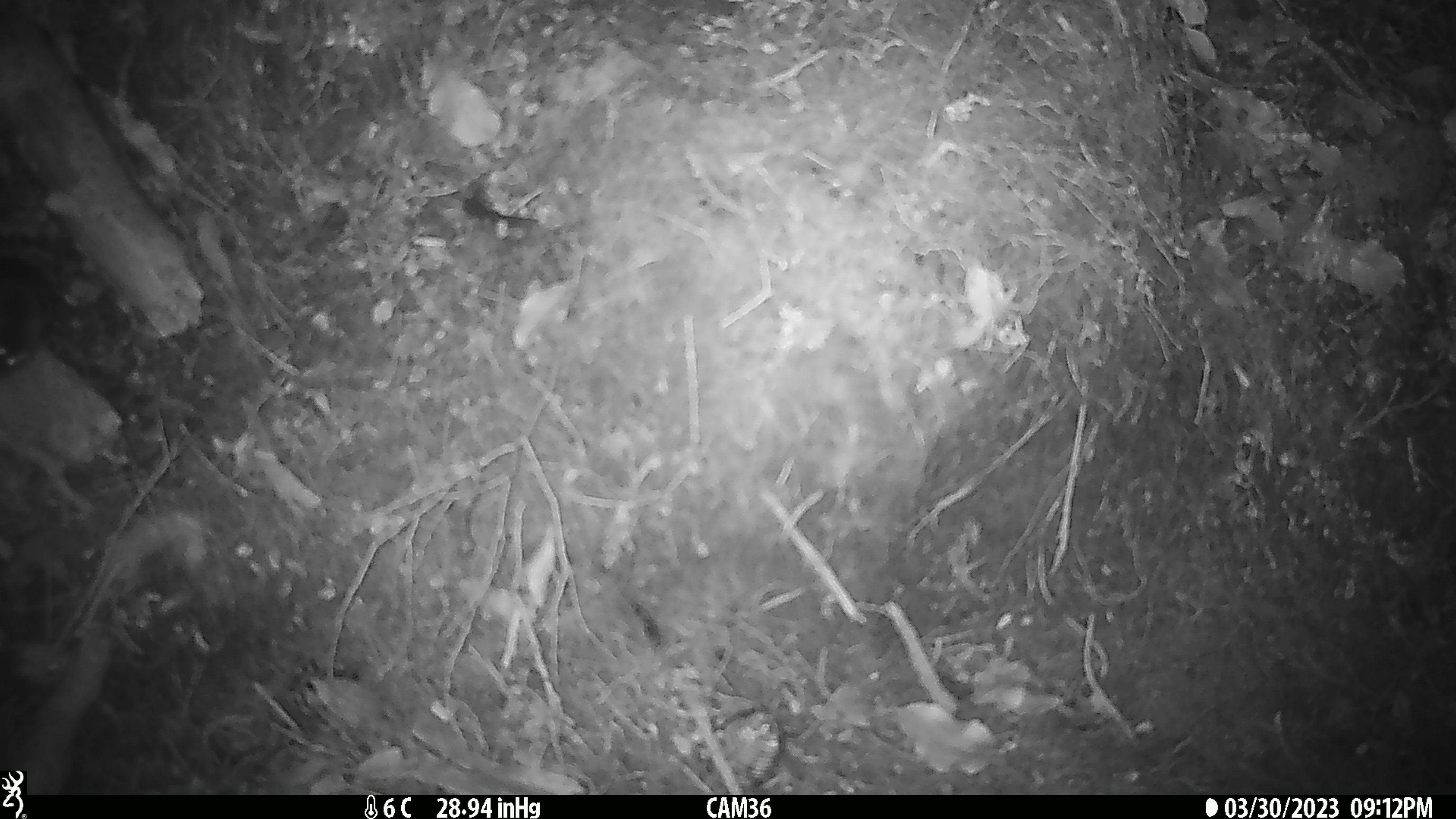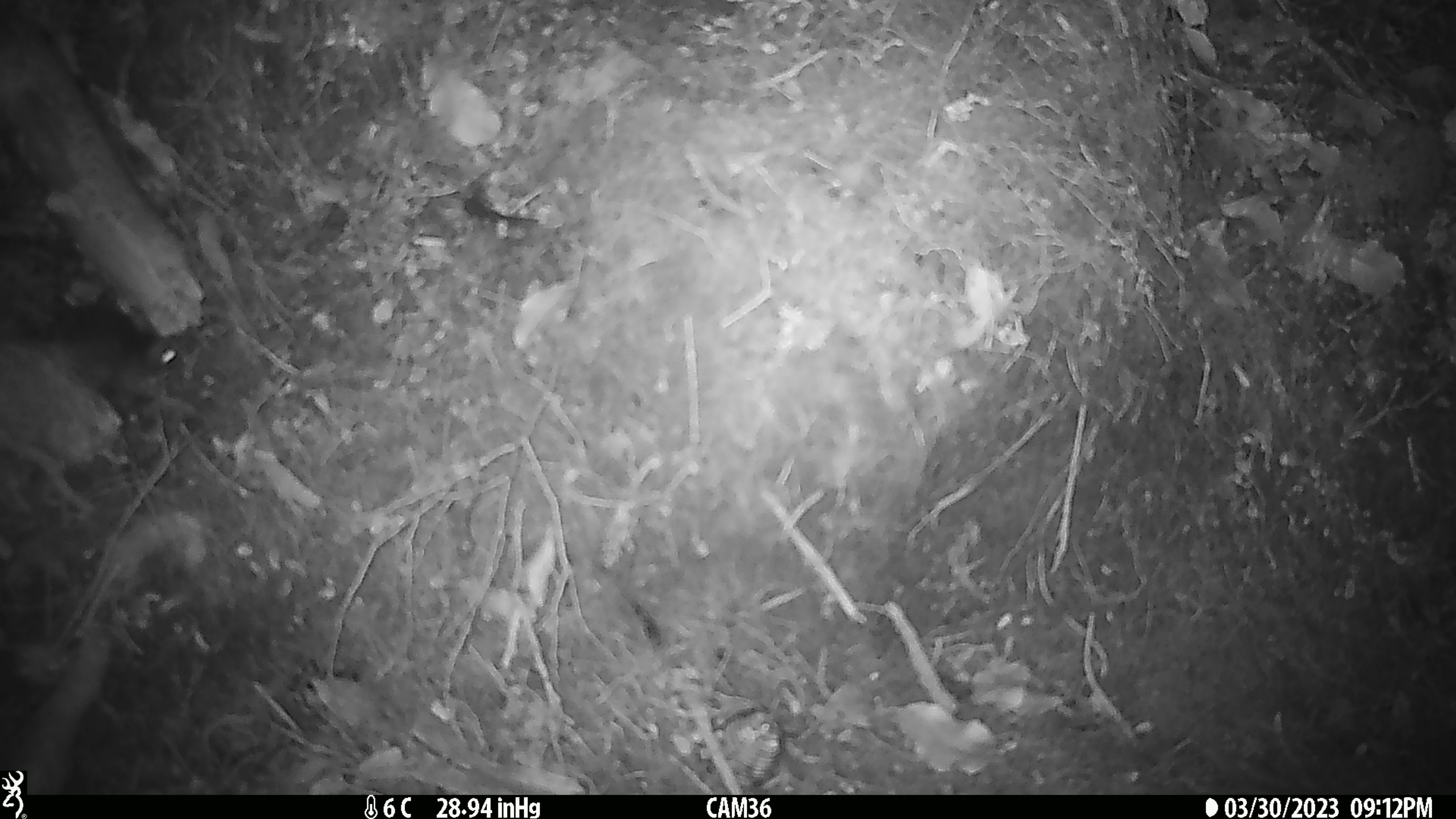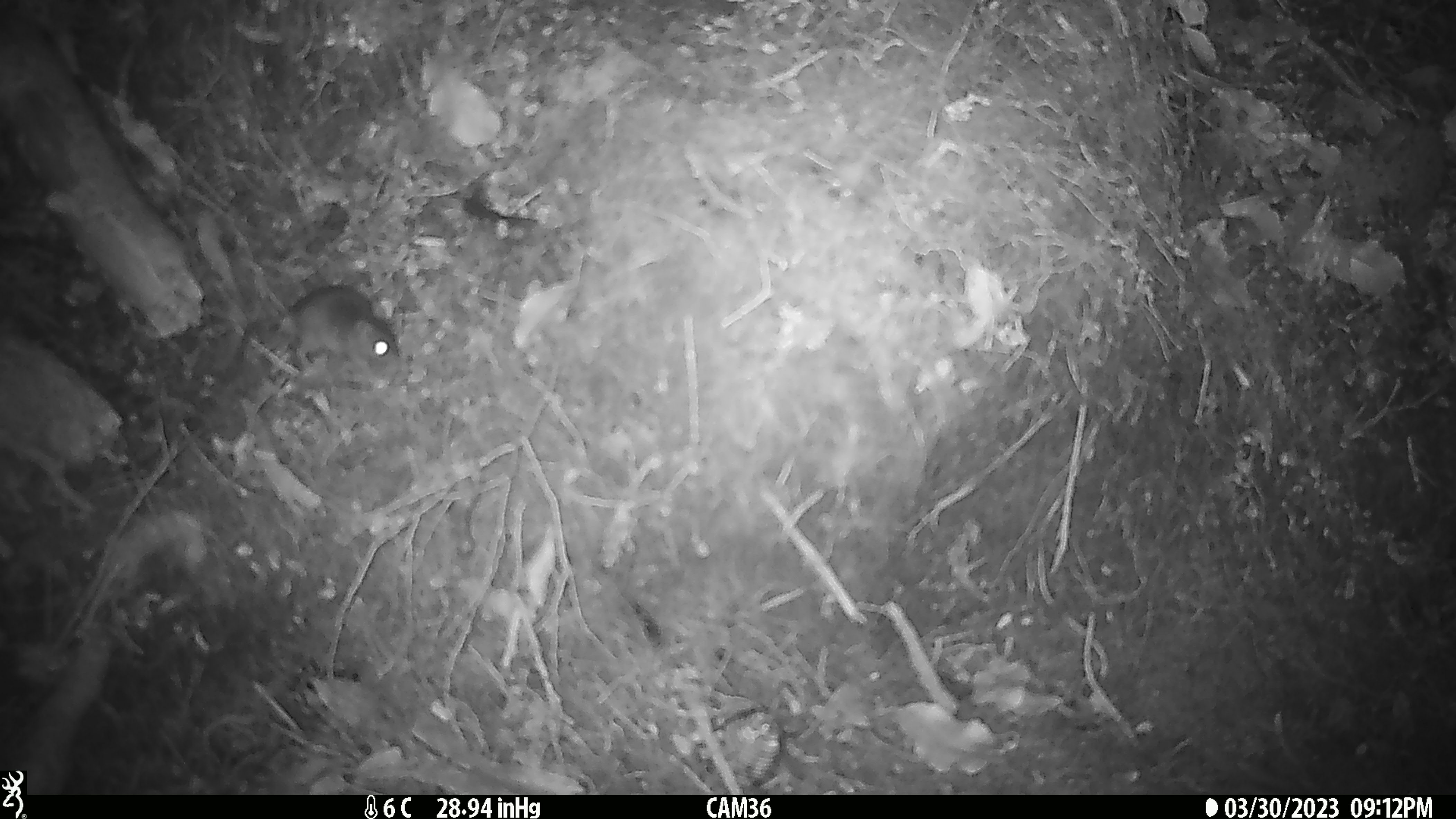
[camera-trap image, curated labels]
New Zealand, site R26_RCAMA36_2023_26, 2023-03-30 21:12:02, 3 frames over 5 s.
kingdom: Animalia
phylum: Chordata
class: Mammalia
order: Rodentia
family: Muridae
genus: Mus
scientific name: Mus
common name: mouse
Mouse (Mus).